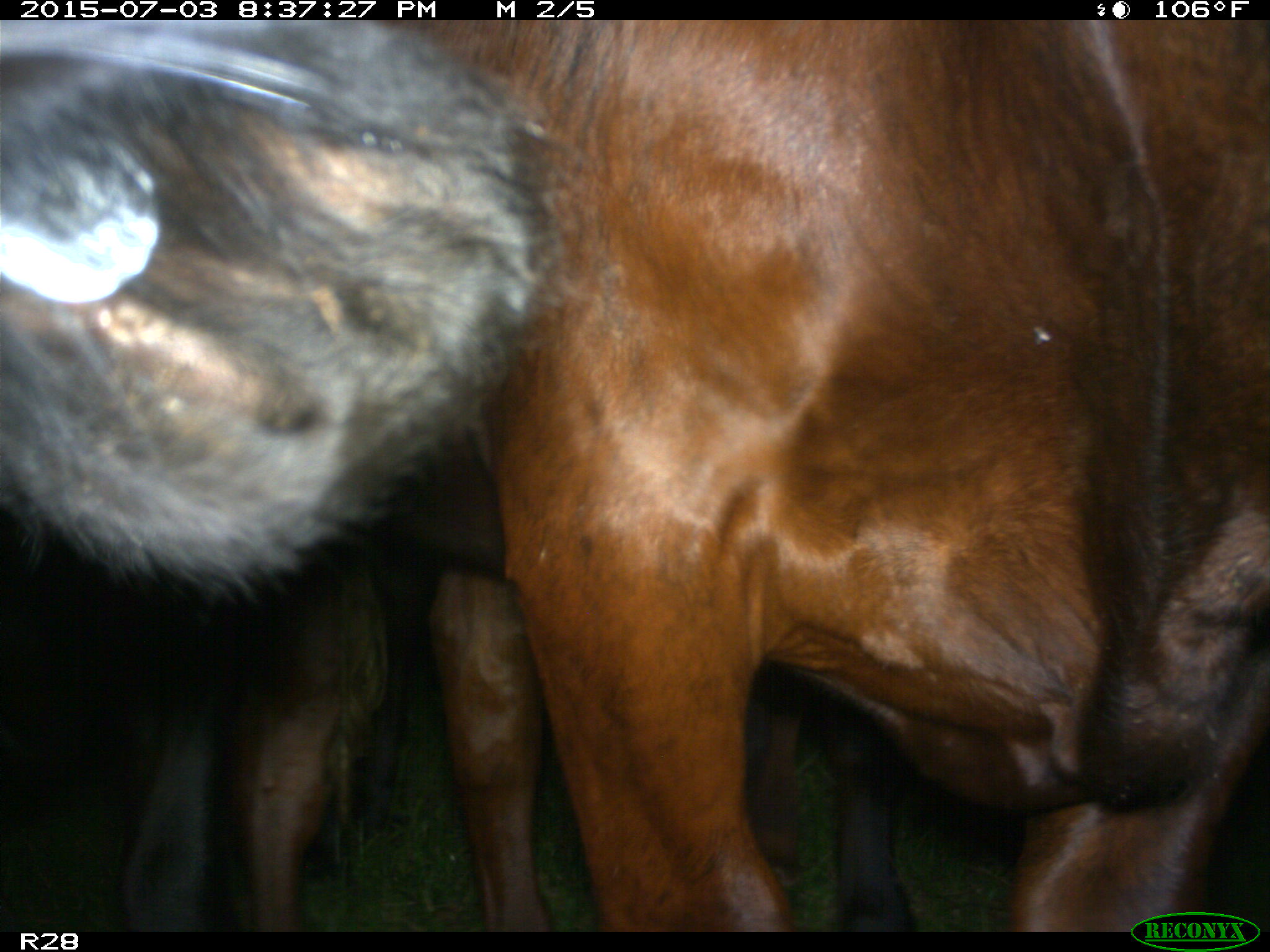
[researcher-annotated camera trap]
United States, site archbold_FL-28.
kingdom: Animalia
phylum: Chordata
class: Mammalia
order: Artiodactyla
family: Bovidae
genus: Bos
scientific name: Bos taurus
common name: domestic cow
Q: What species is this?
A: Bos taurus (domestic cow).